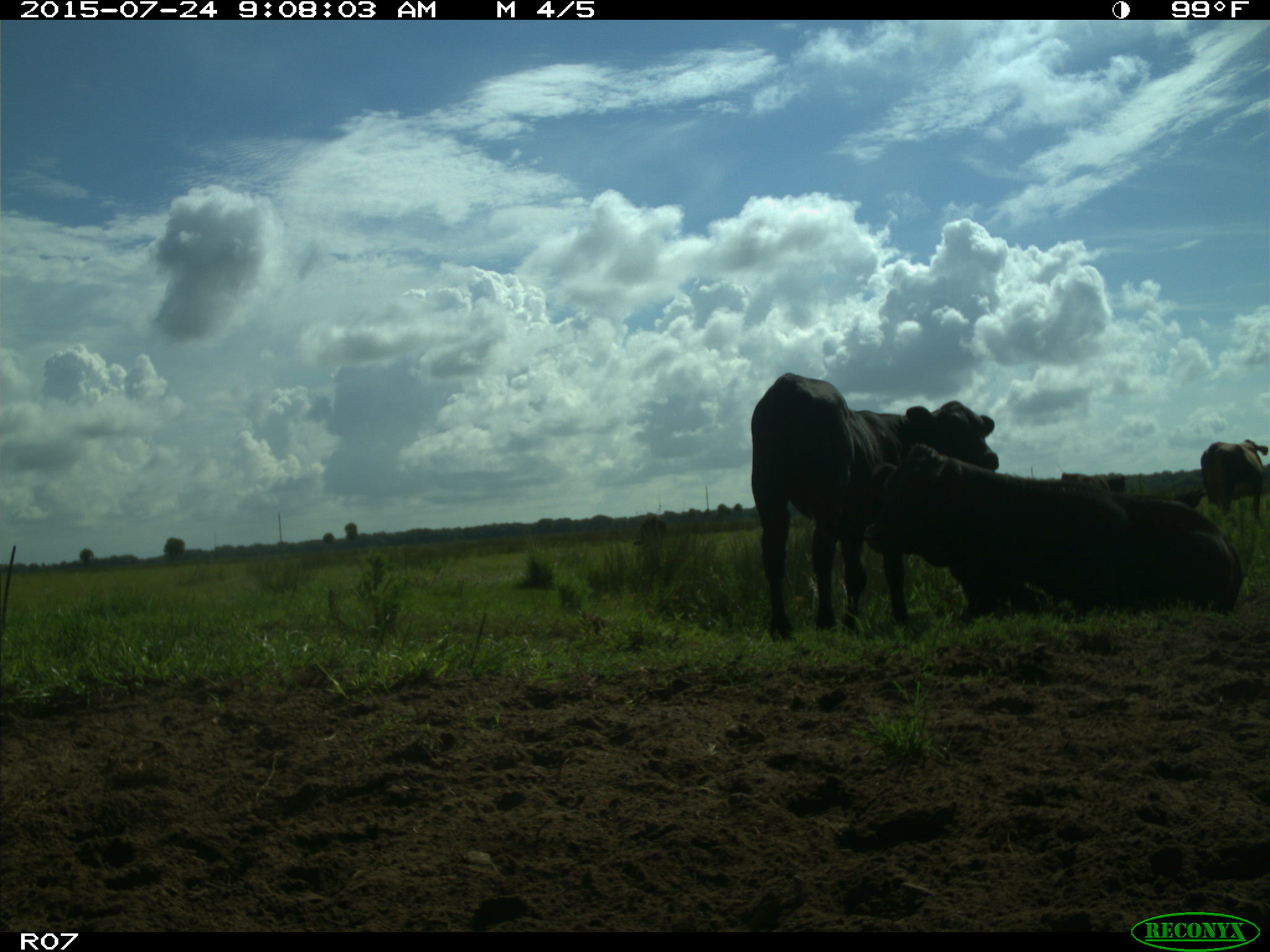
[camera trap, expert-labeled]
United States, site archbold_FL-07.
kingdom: Animalia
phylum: Chordata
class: Mammalia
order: Artiodactyla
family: Bovidae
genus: Bos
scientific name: Bos taurus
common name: domestic cow